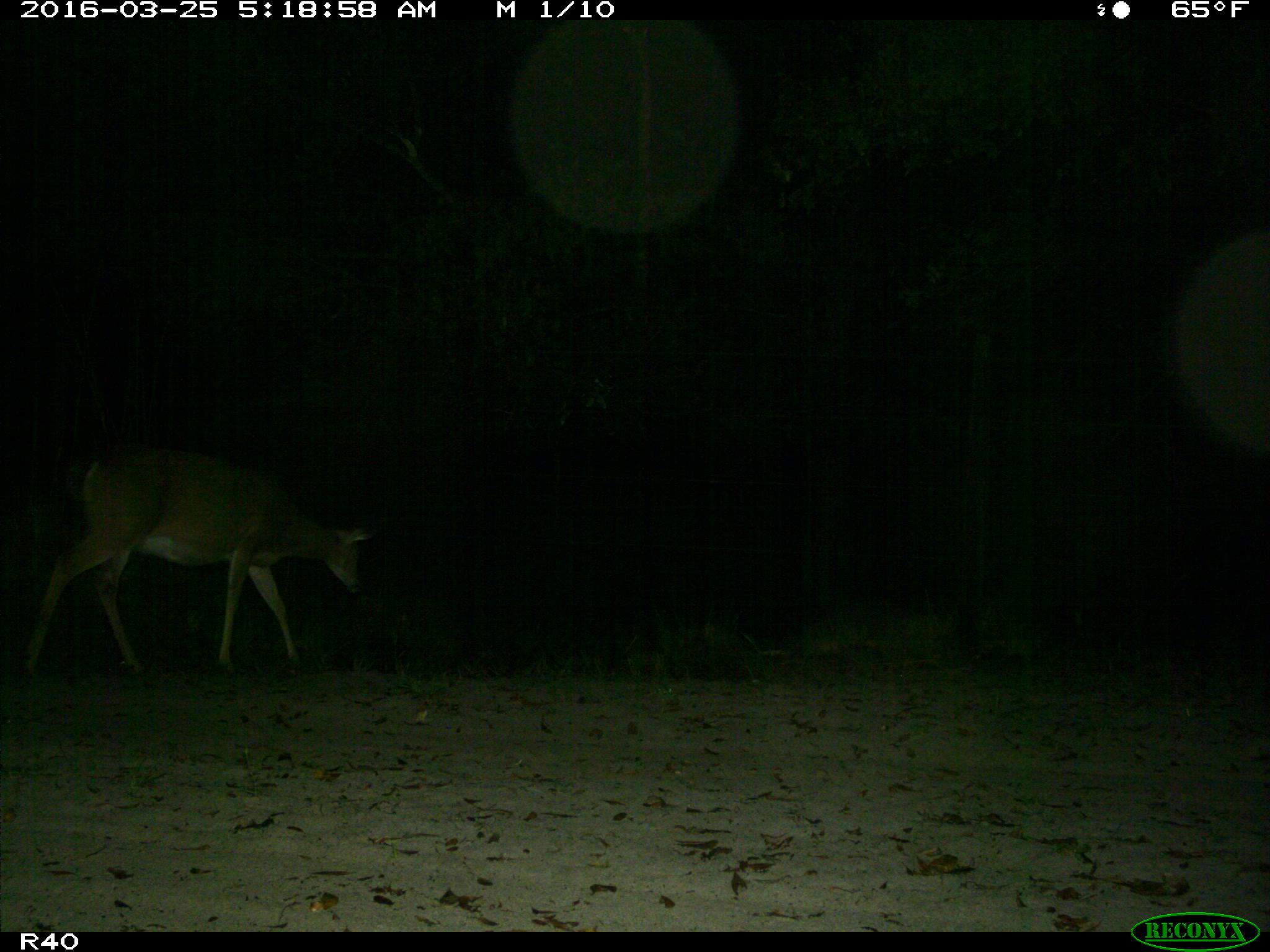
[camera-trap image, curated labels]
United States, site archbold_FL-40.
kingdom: Animalia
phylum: Chordata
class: Mammalia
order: Artiodactyla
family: Cervidae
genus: Odocoileus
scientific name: Odocoileus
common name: deer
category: unidentified deer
Unidentified deer (deer) (Odocoileus).